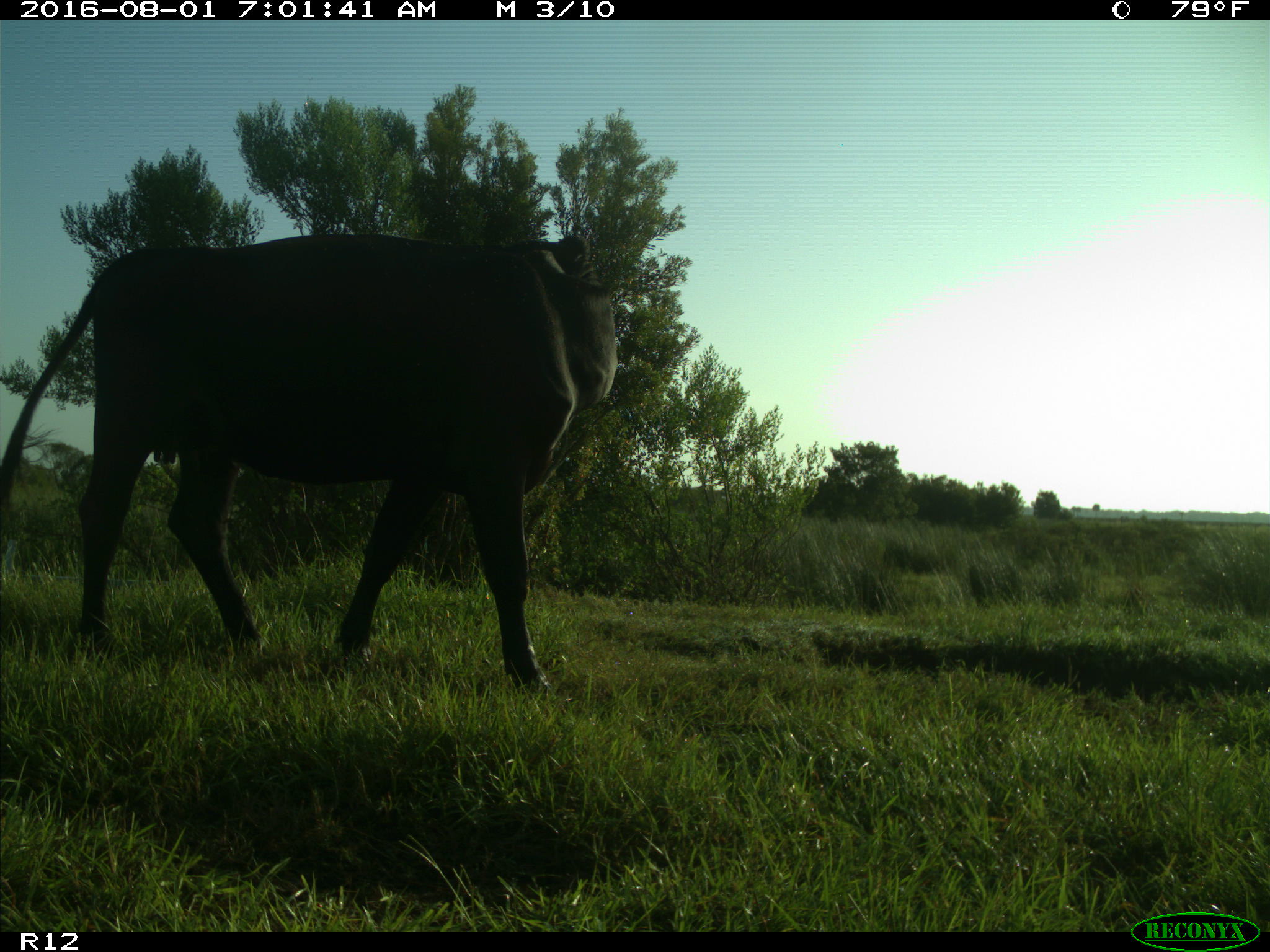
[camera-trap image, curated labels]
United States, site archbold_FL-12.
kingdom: Animalia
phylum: Chordata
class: Mammalia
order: Artiodactyla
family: Bovidae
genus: Bos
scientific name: Bos taurus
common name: domestic cow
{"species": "Bos taurus (domestic cow)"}